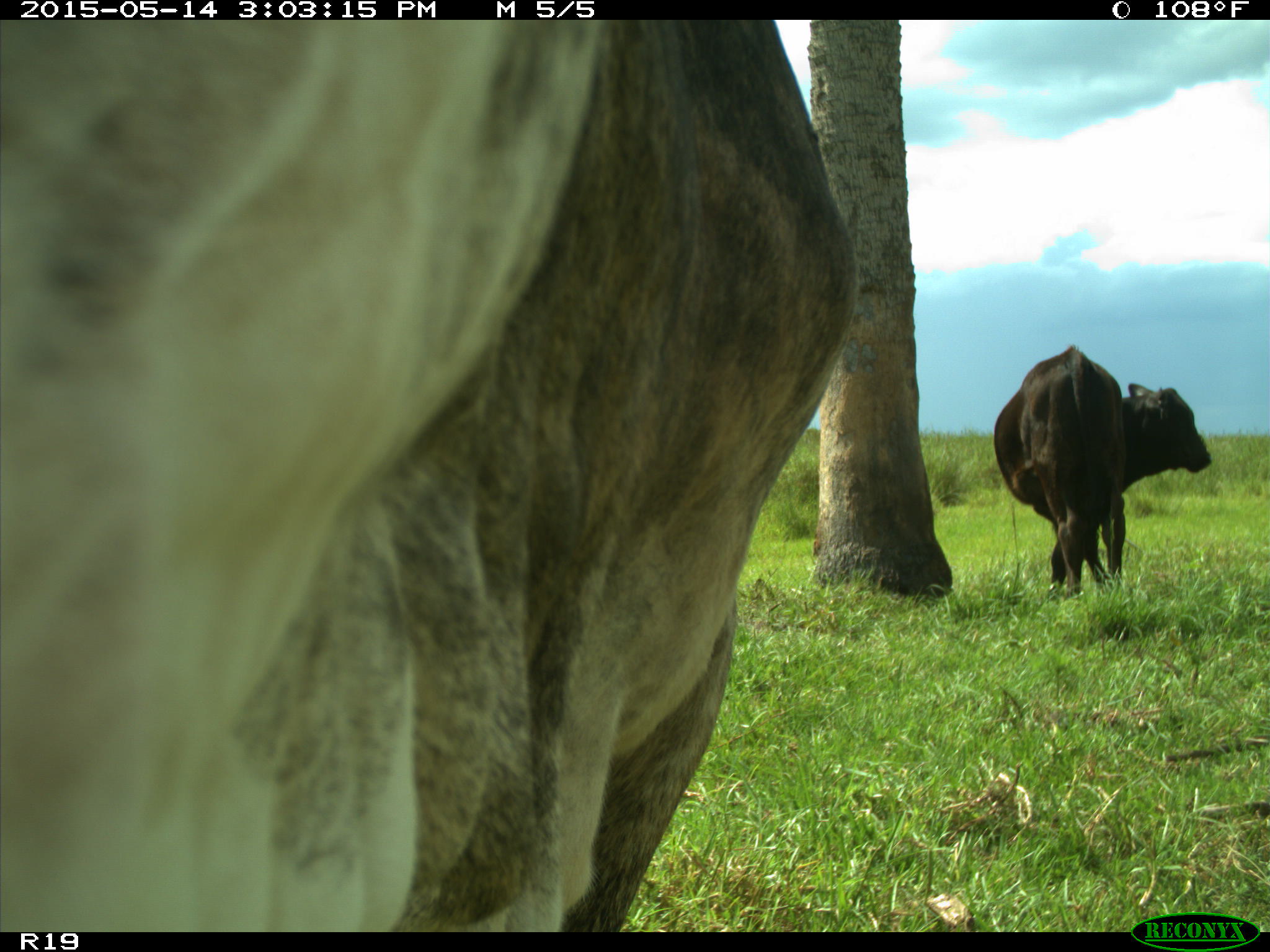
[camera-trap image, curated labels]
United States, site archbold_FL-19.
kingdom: Animalia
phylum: Chordata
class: Mammalia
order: Artiodactyla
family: Bovidae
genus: Bos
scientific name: Bos taurus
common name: domestic cow